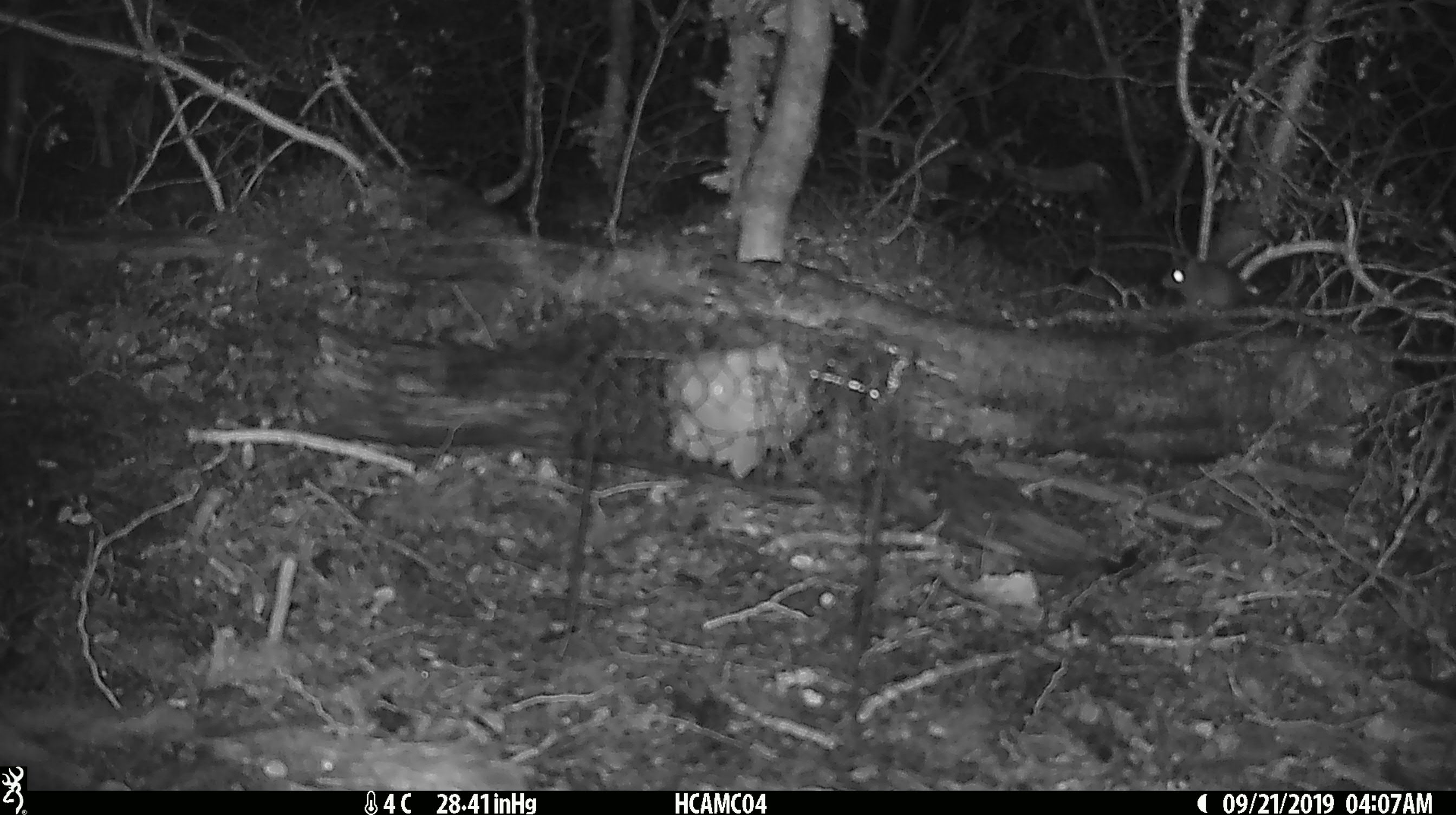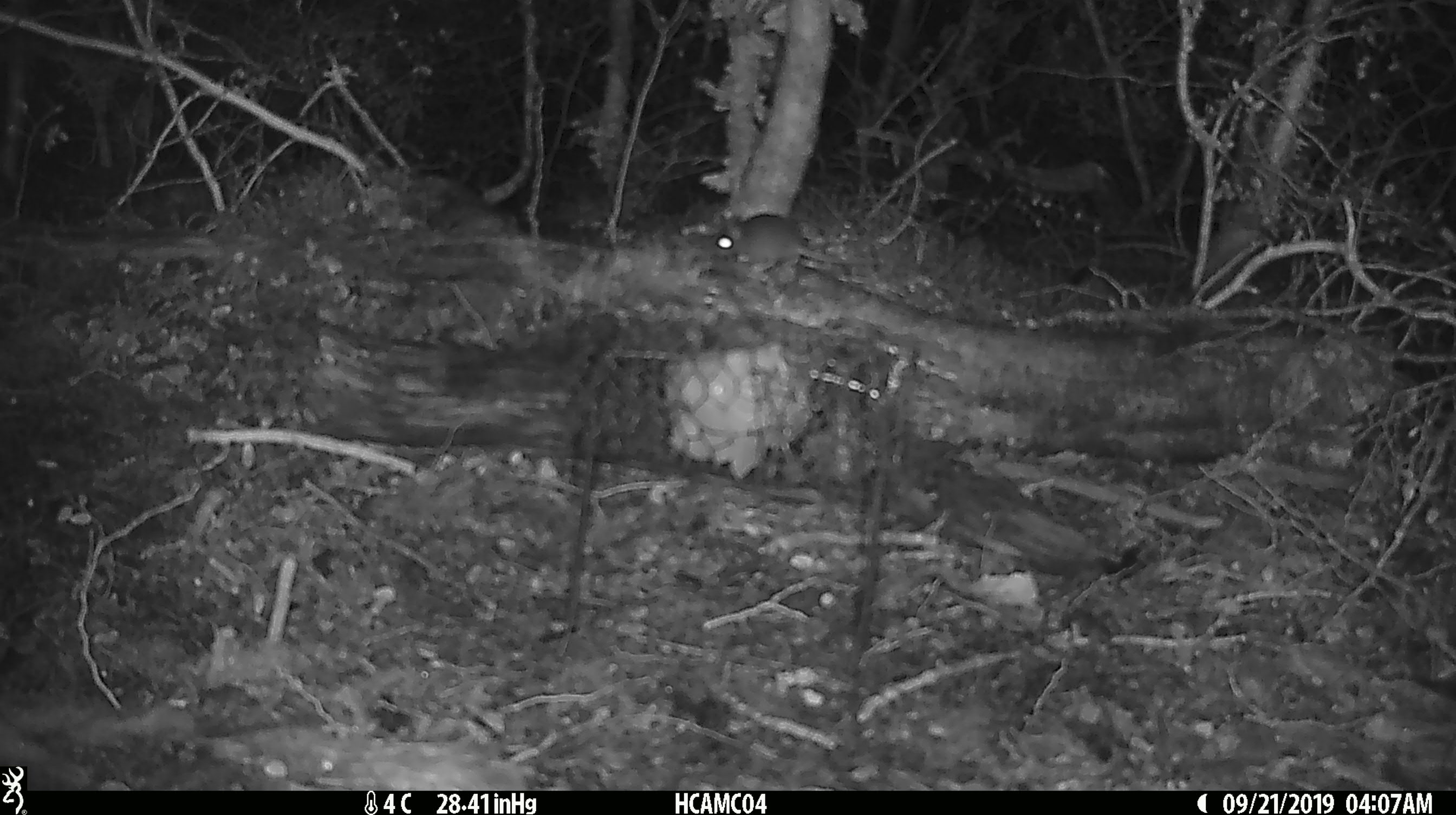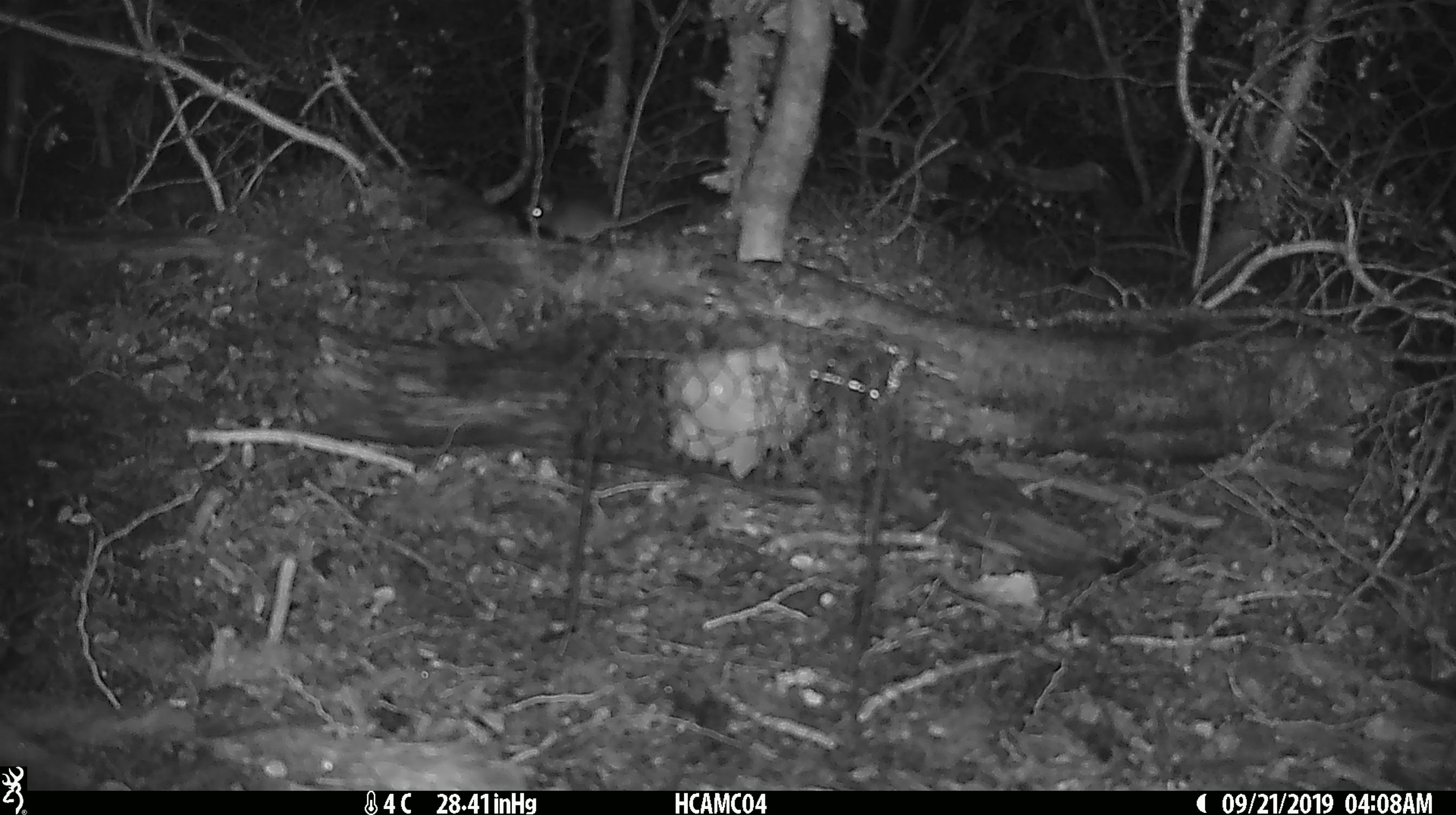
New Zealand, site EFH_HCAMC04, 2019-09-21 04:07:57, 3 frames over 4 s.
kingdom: Animalia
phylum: Chordata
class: Mammalia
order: Rodentia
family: Muridae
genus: Mus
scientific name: Mus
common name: mouse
Mouse (Mus).